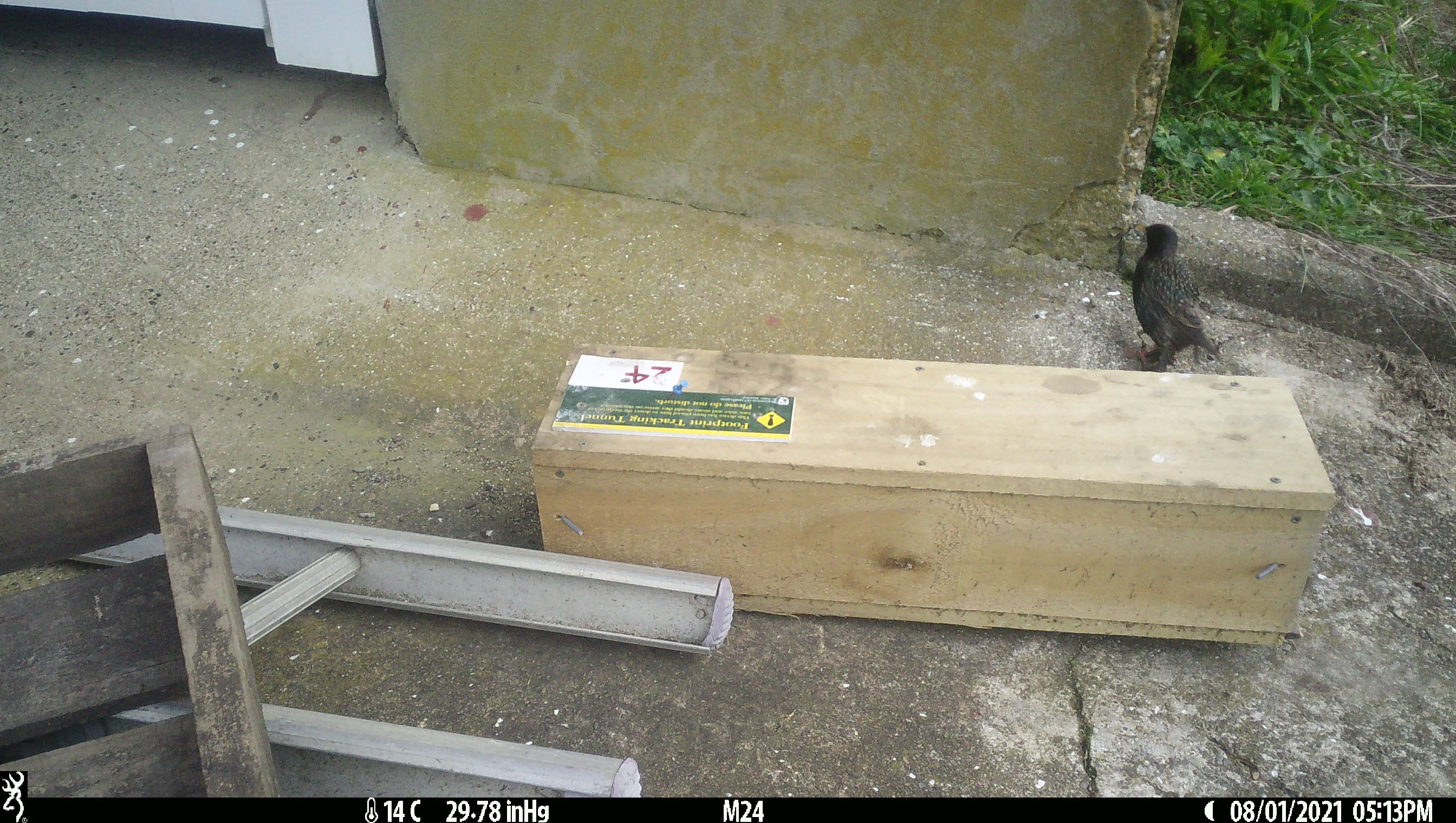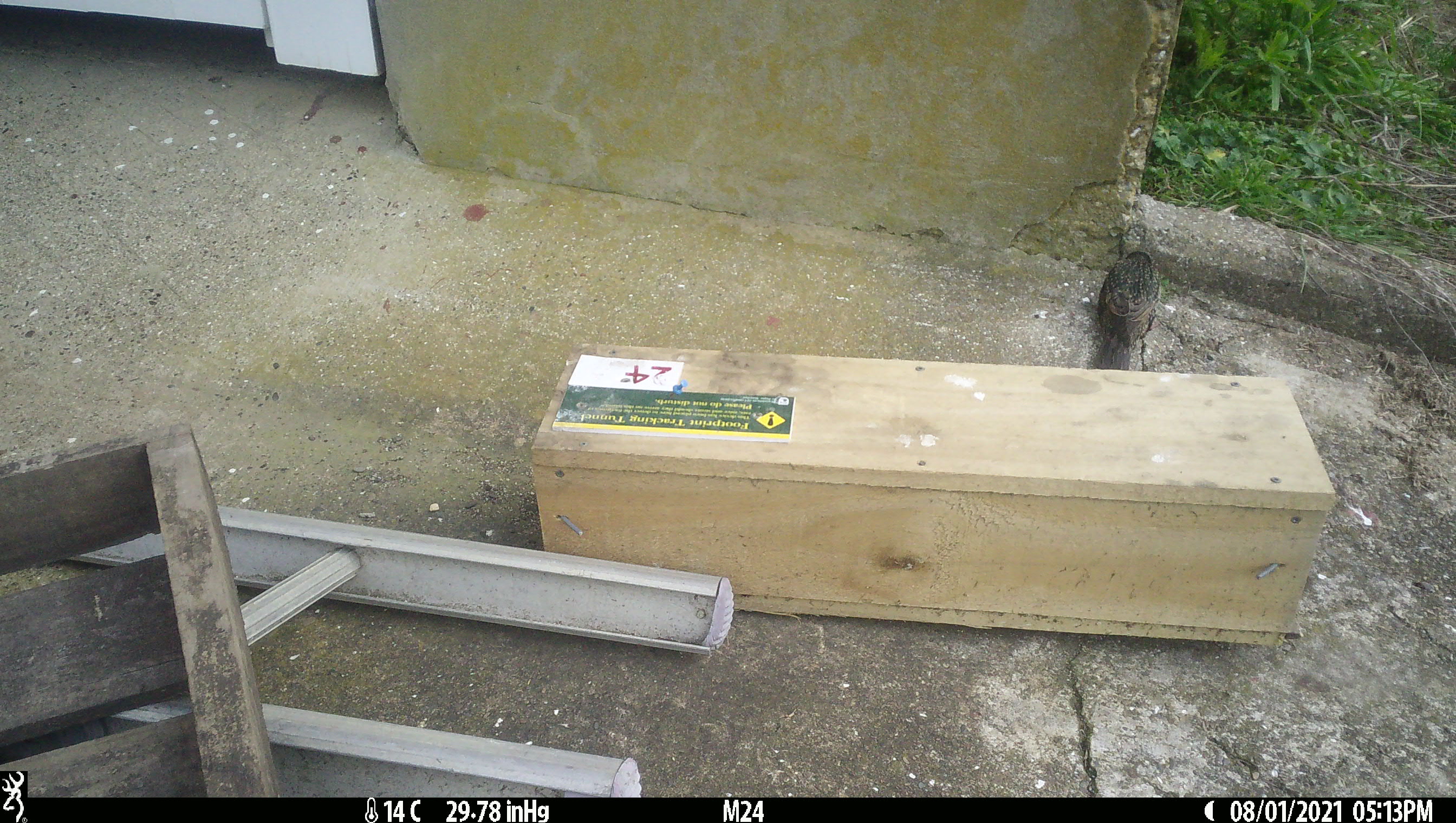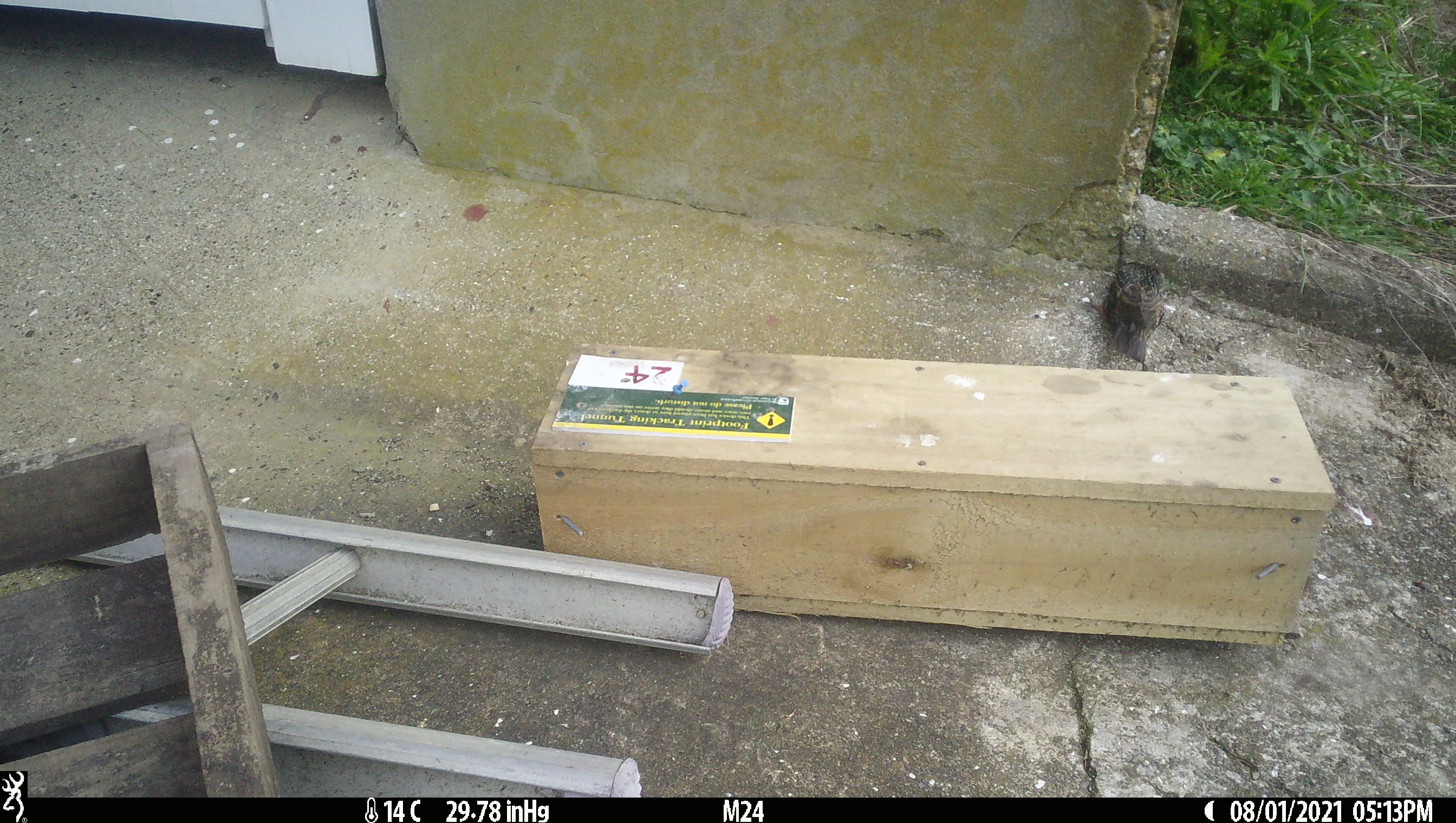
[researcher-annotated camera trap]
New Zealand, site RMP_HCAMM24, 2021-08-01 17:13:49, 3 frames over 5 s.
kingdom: Animalia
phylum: Chordata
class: Aves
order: Passeriformes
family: Sturnidae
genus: Sturnus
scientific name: Sturnus vulgaris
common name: european starling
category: starling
Starling (european starling) (Sturnus vulgaris).